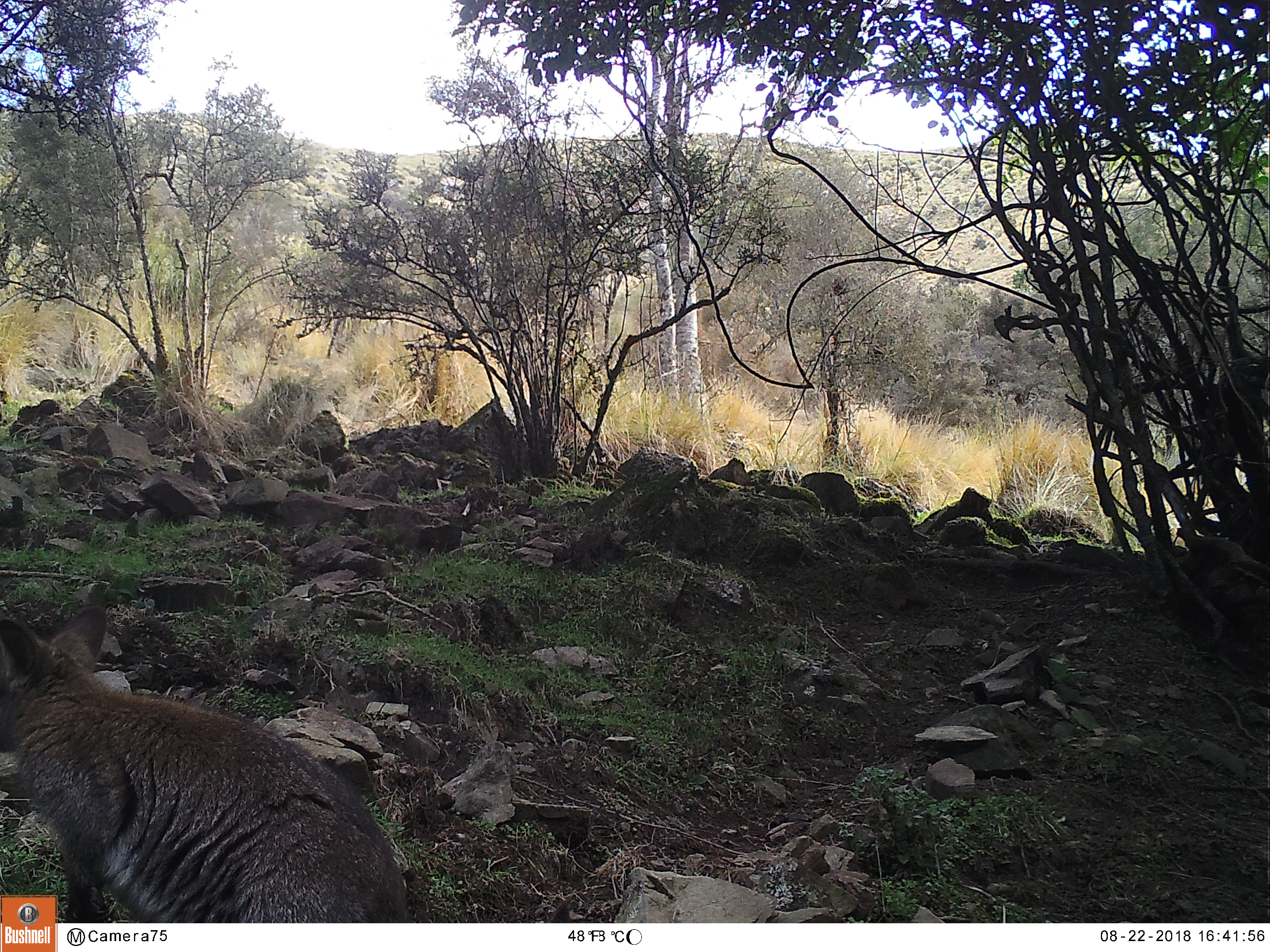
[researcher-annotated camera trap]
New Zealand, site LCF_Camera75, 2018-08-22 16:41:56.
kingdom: Animalia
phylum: Chordata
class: Mammalia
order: Diprotodontia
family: Macropodidae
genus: Notamacropus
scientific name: Notamacropus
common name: wallaby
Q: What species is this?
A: Wallaby (Notamacropus).